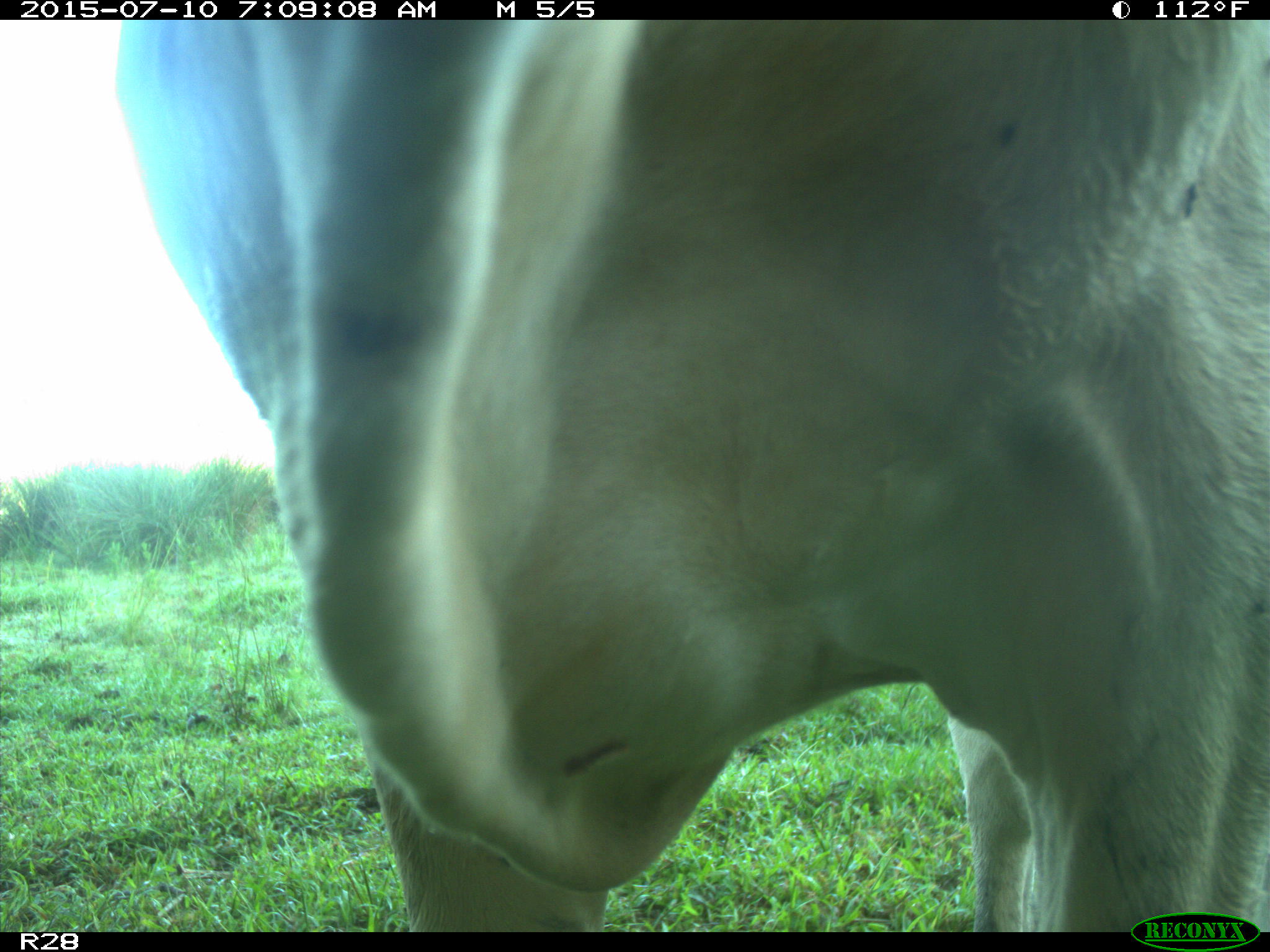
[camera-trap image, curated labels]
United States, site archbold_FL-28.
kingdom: Animalia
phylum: Chordata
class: Mammalia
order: Artiodactyla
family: Bovidae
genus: Bos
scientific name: Bos taurus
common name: domestic cow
Bos taurus (domestic cow).